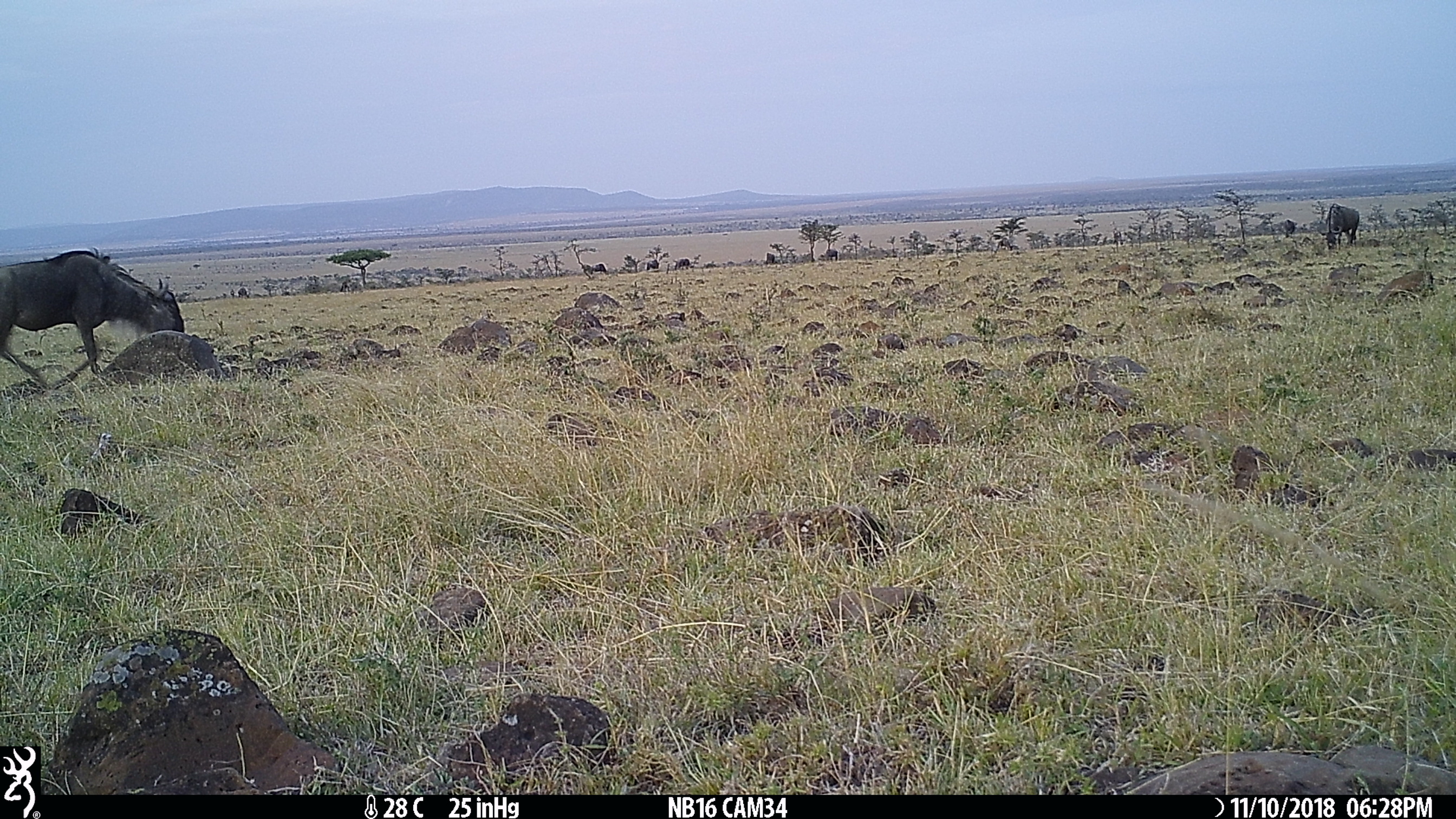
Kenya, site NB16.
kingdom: Animalia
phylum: Chordata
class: Mammalia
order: Artiodactyla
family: Bovidae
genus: Connochaetes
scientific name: Connochaetes taurinus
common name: blue wildebeest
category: wildebeest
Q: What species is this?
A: Wildebeest (blue wildebeest) (Connochaetes taurinus).